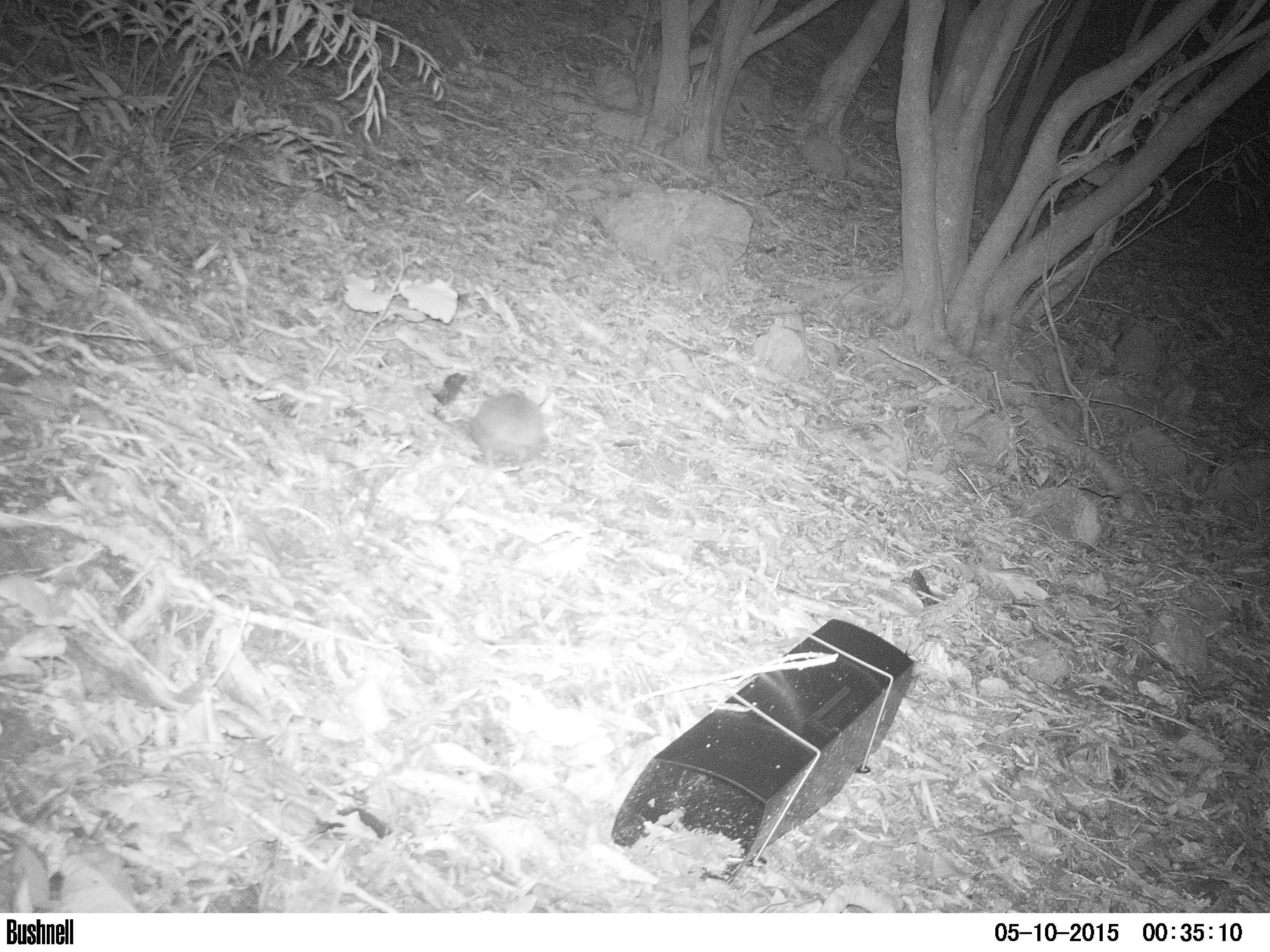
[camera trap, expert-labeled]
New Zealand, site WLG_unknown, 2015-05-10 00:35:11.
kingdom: Animalia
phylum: Chordata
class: Mammalia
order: Eulipotyphla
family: Erinaceidae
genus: Erinaceus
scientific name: Erinaceus europaeus europaeus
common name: european hedgehog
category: hedgehog